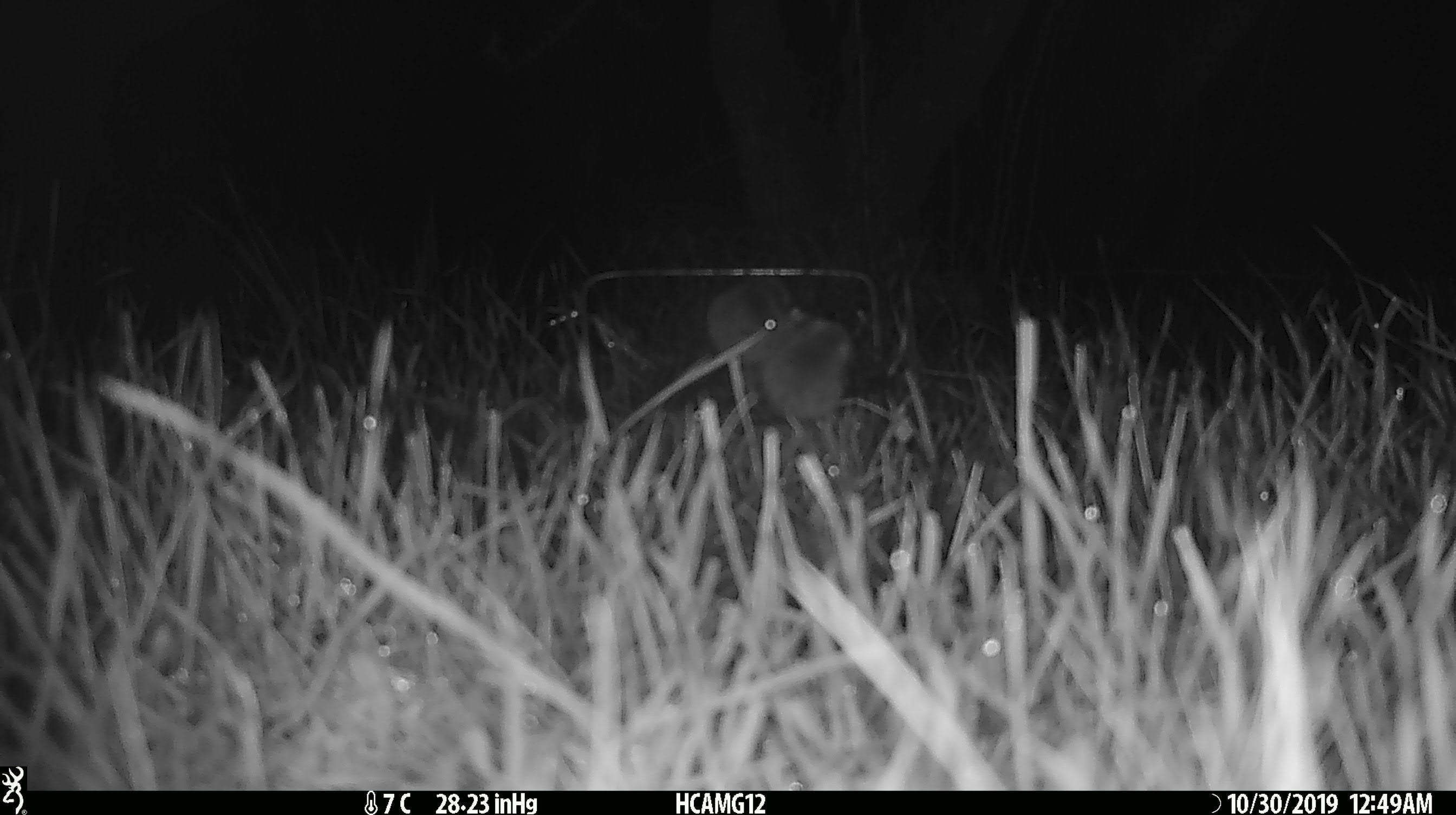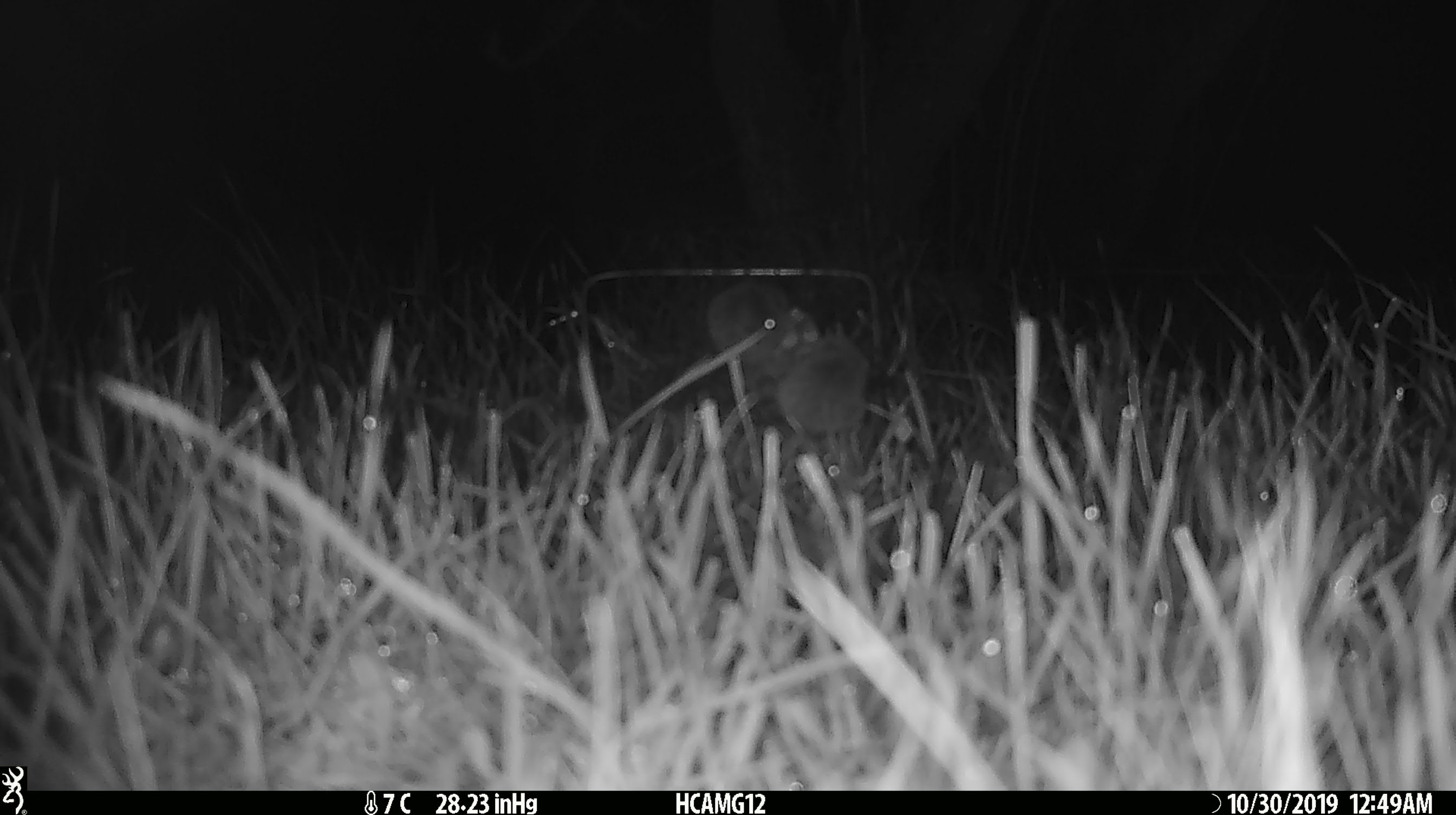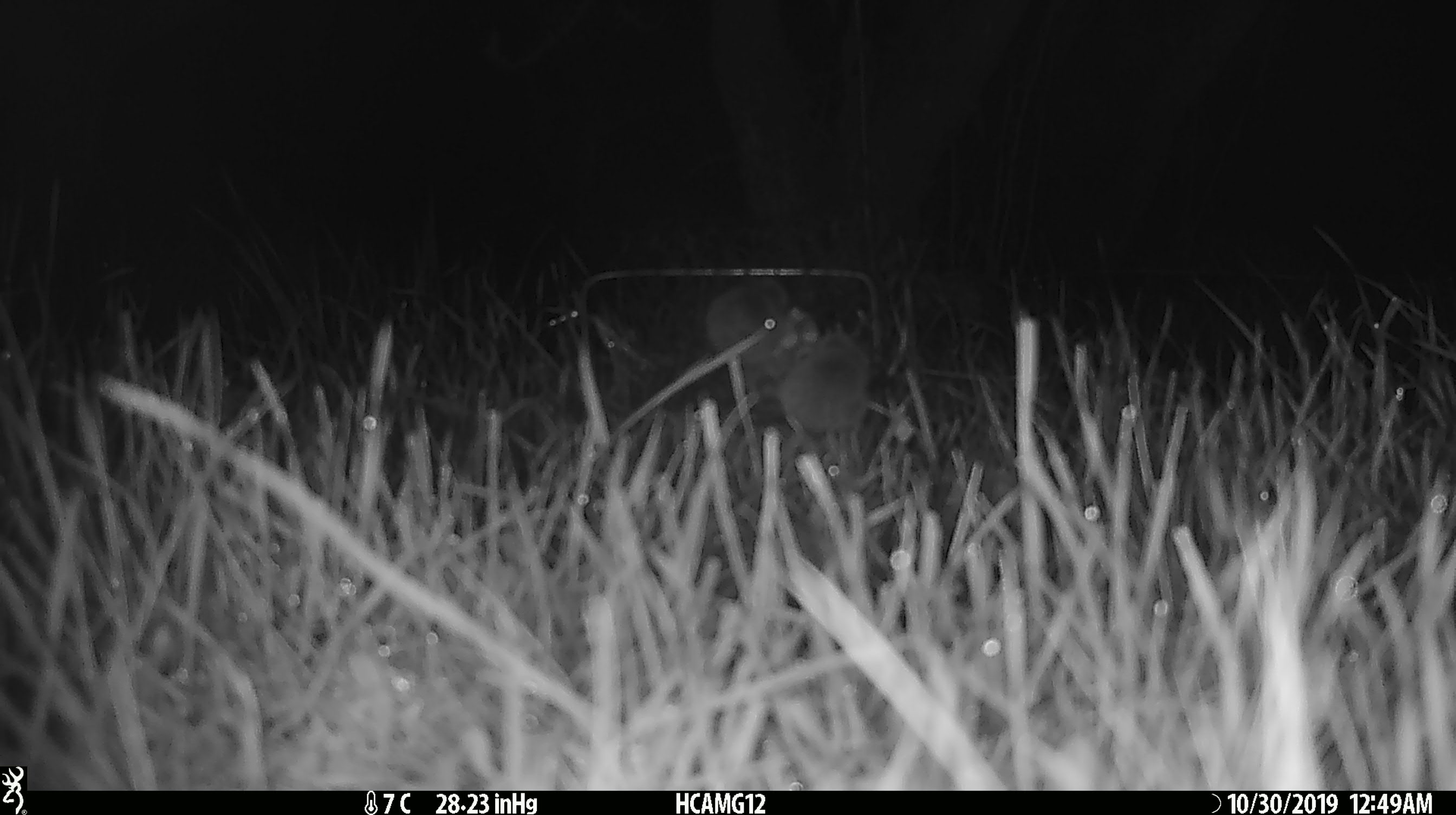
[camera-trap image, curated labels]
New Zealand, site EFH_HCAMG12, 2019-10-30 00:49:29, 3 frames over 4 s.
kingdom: Animalia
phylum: Chordata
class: Mammalia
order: Rodentia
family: Muridae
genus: Mus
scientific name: Mus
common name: mouse